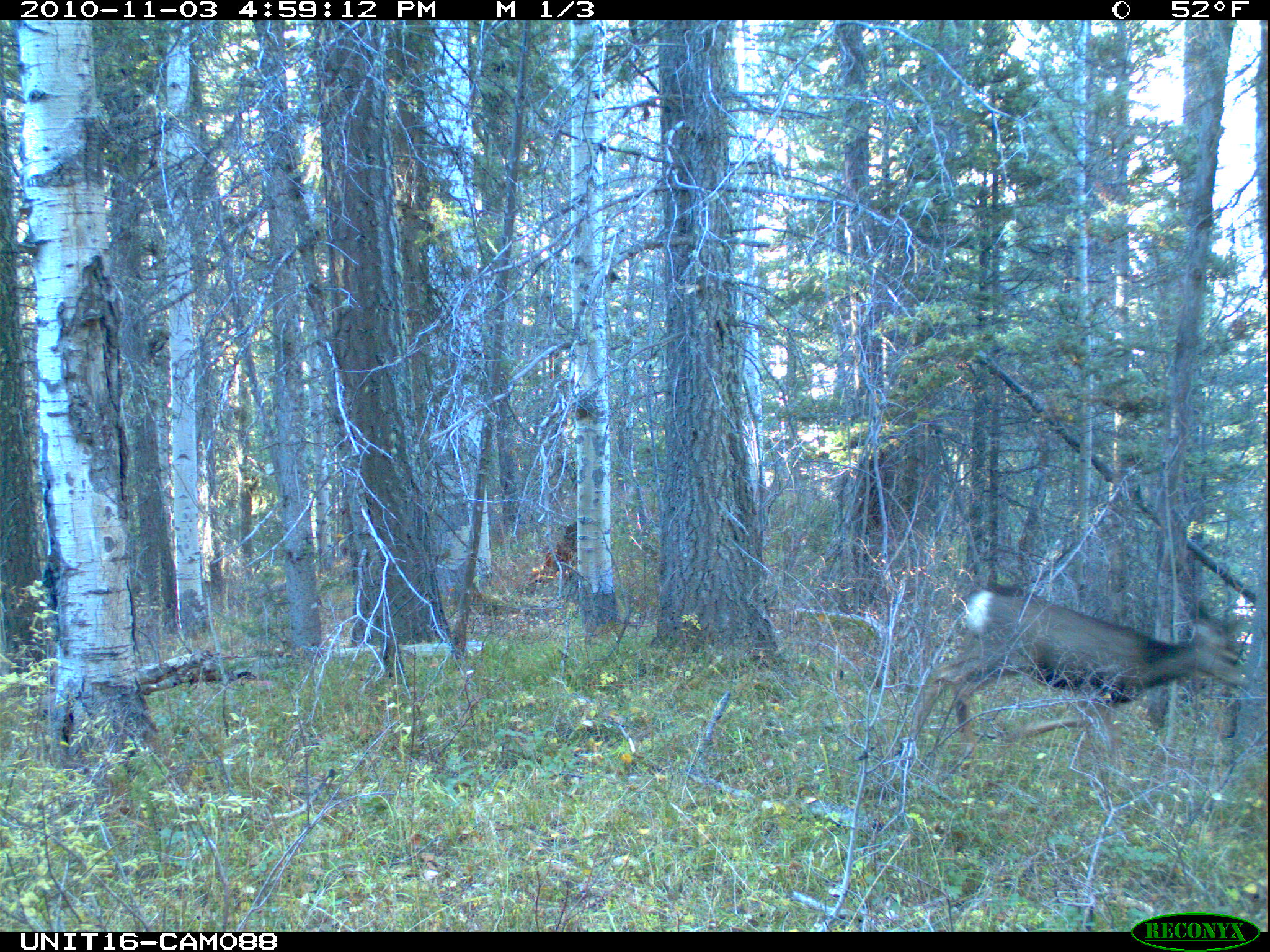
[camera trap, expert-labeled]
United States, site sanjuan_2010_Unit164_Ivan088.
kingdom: Animalia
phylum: Chordata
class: Mammalia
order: Artiodactyla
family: Cervidae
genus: Odocoileus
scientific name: Odocoileus hemionus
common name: mule deer